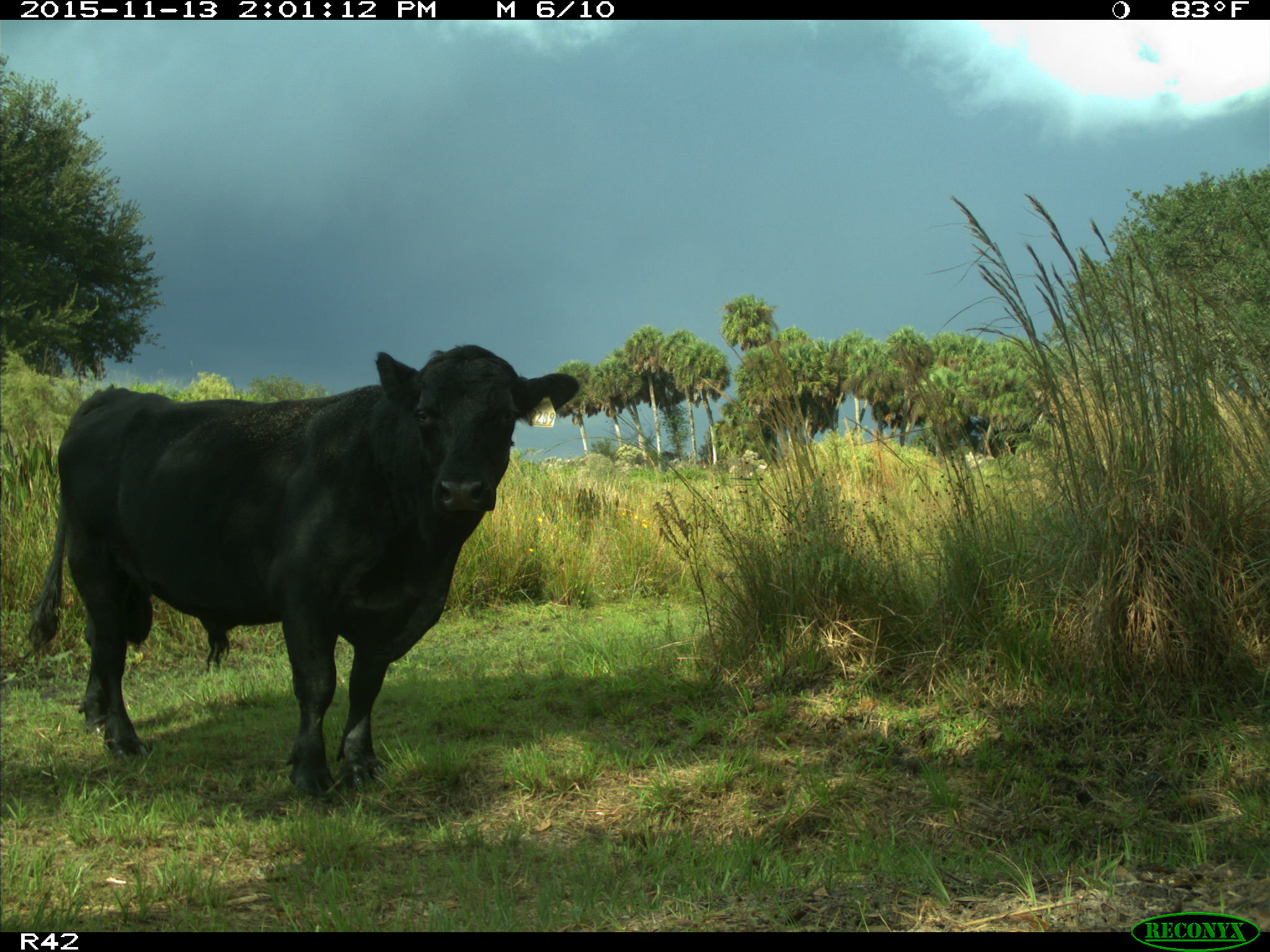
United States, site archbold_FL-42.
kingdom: Animalia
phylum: Chordata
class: Mammalia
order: Artiodactyla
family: Bovidae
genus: Bos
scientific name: Bos taurus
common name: domestic cow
Bos taurus (domestic cow).